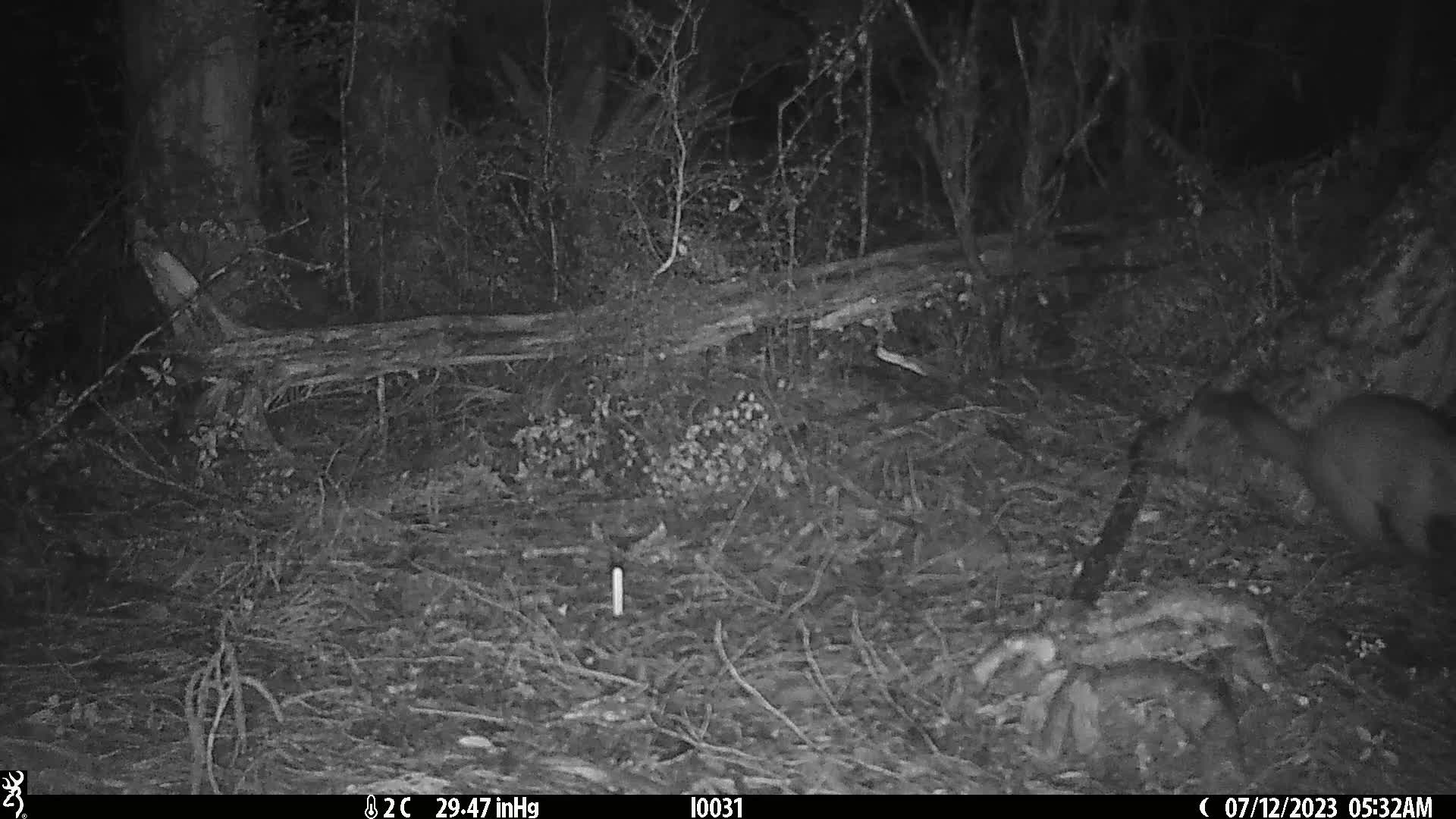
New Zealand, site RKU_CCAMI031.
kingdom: Animalia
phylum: Chordata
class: Mammalia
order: Diprotodontia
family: Phalangeridae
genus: Trichosurus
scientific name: Trichosurus vulpecula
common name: common brushtail possum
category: possum